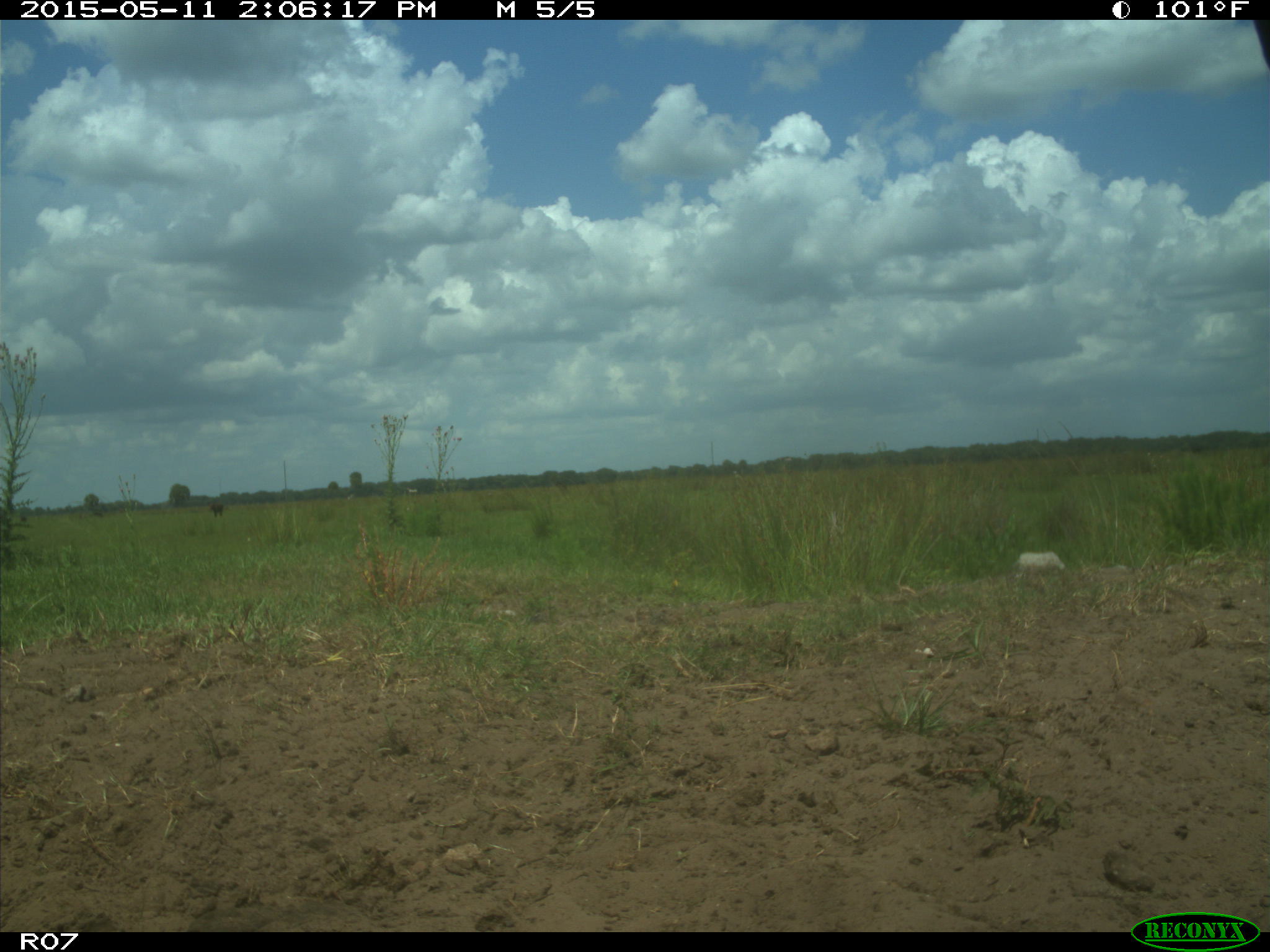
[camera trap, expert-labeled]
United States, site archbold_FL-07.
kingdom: Animalia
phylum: Chordata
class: Mammalia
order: Artiodactyla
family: Bovidae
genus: Bos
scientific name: Bos taurus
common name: domestic cow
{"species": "Bos taurus (domestic cow)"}